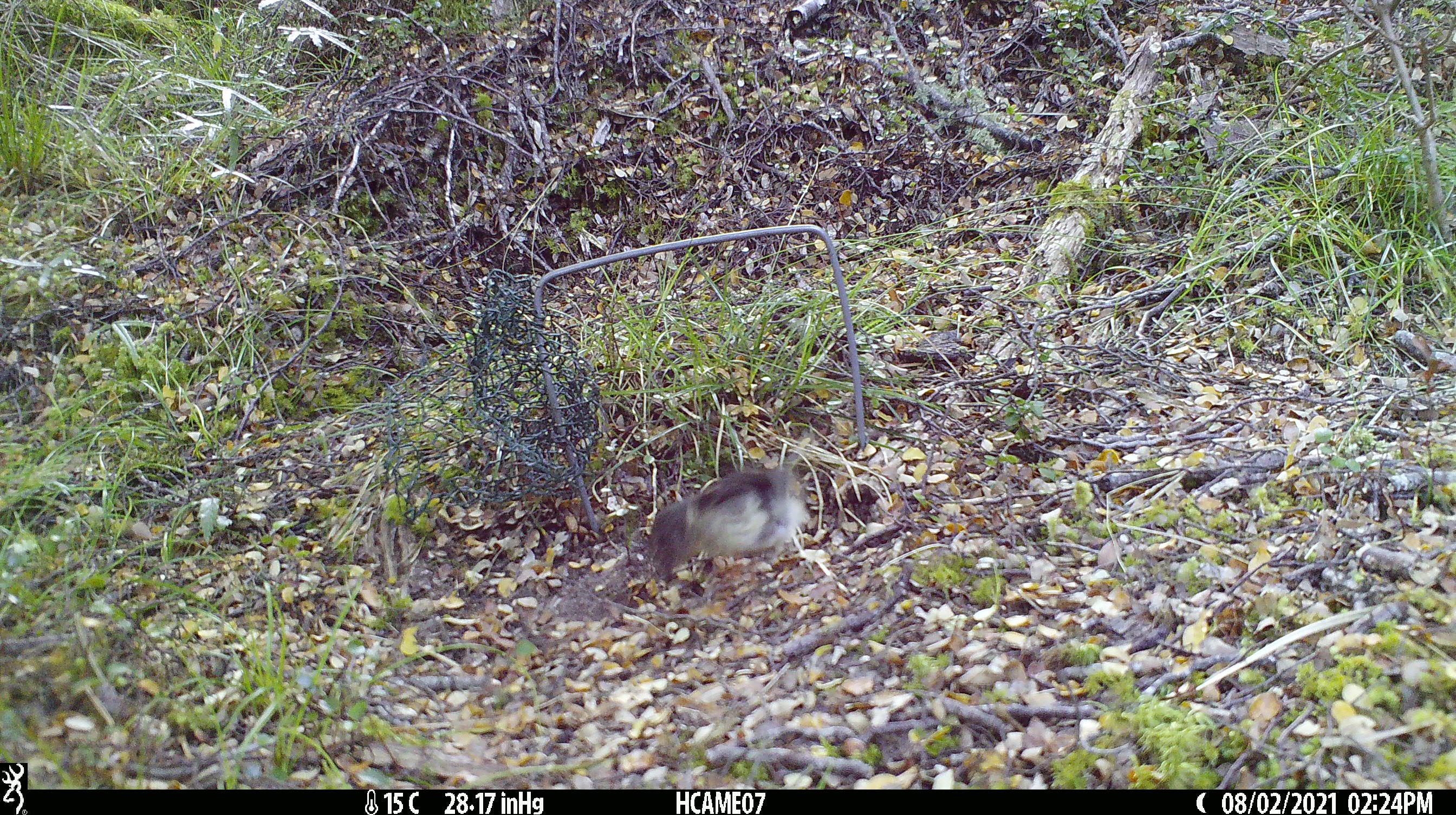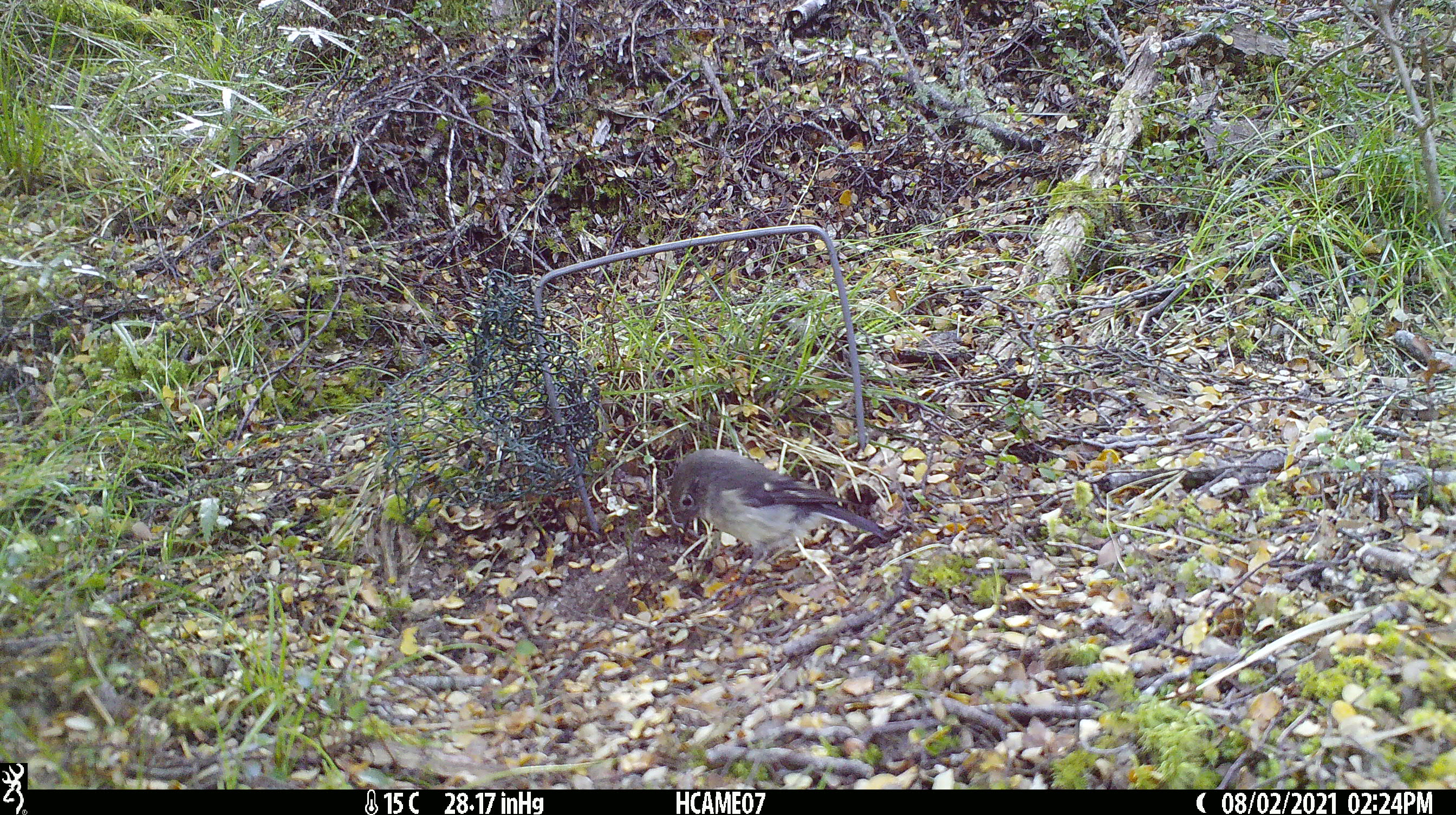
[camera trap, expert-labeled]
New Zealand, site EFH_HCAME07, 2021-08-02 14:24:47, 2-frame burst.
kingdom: Animalia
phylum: Chordata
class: Aves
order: Passeriformes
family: Petroicidae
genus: Petroica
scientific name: Petroica macrocephala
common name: tomtit